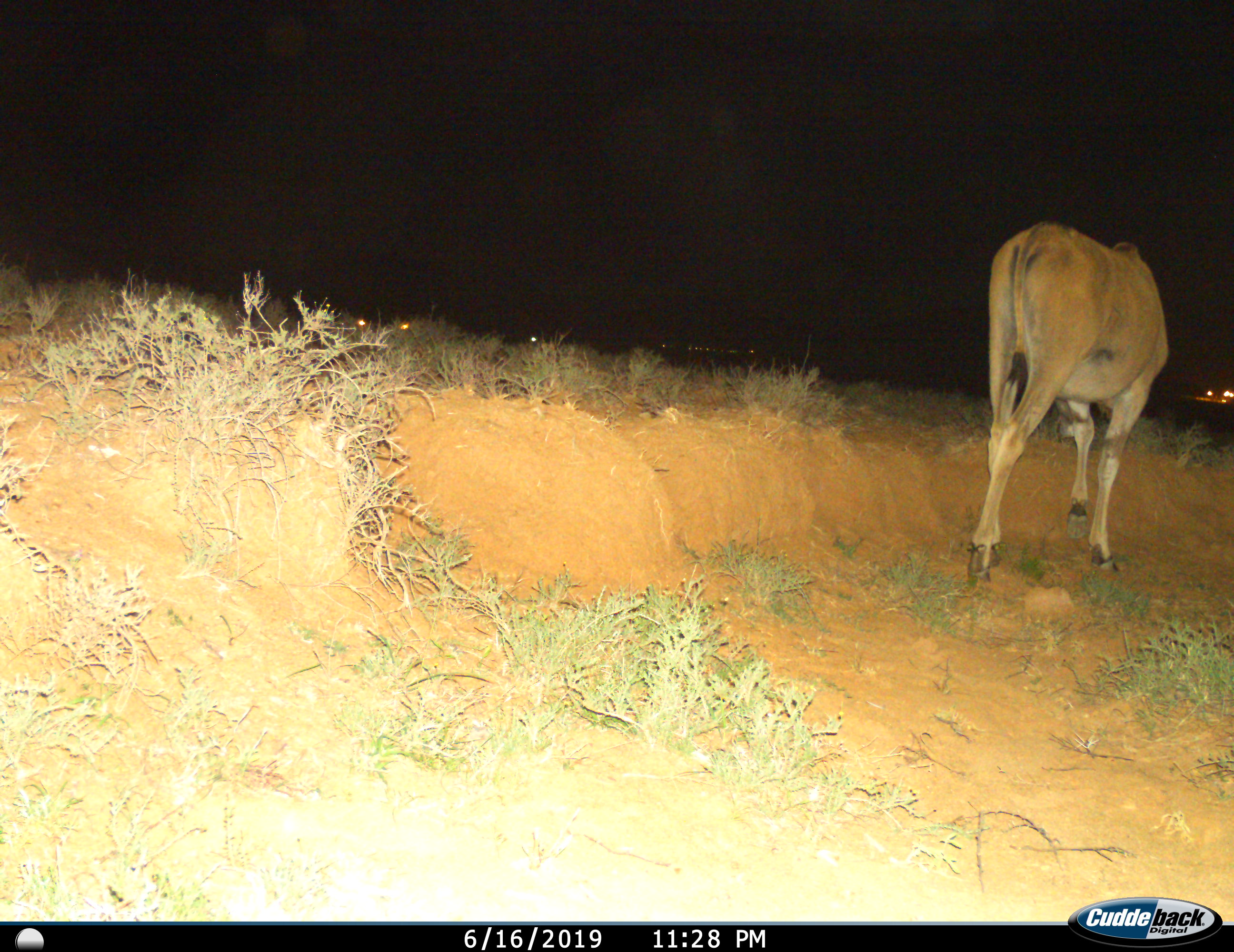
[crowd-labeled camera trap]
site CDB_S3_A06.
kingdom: Animalia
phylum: Chordata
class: Mammalia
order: Artiodactyla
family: Bovidae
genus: Tragelaphus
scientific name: Tragelaphus oryx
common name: eland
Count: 1.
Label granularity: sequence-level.